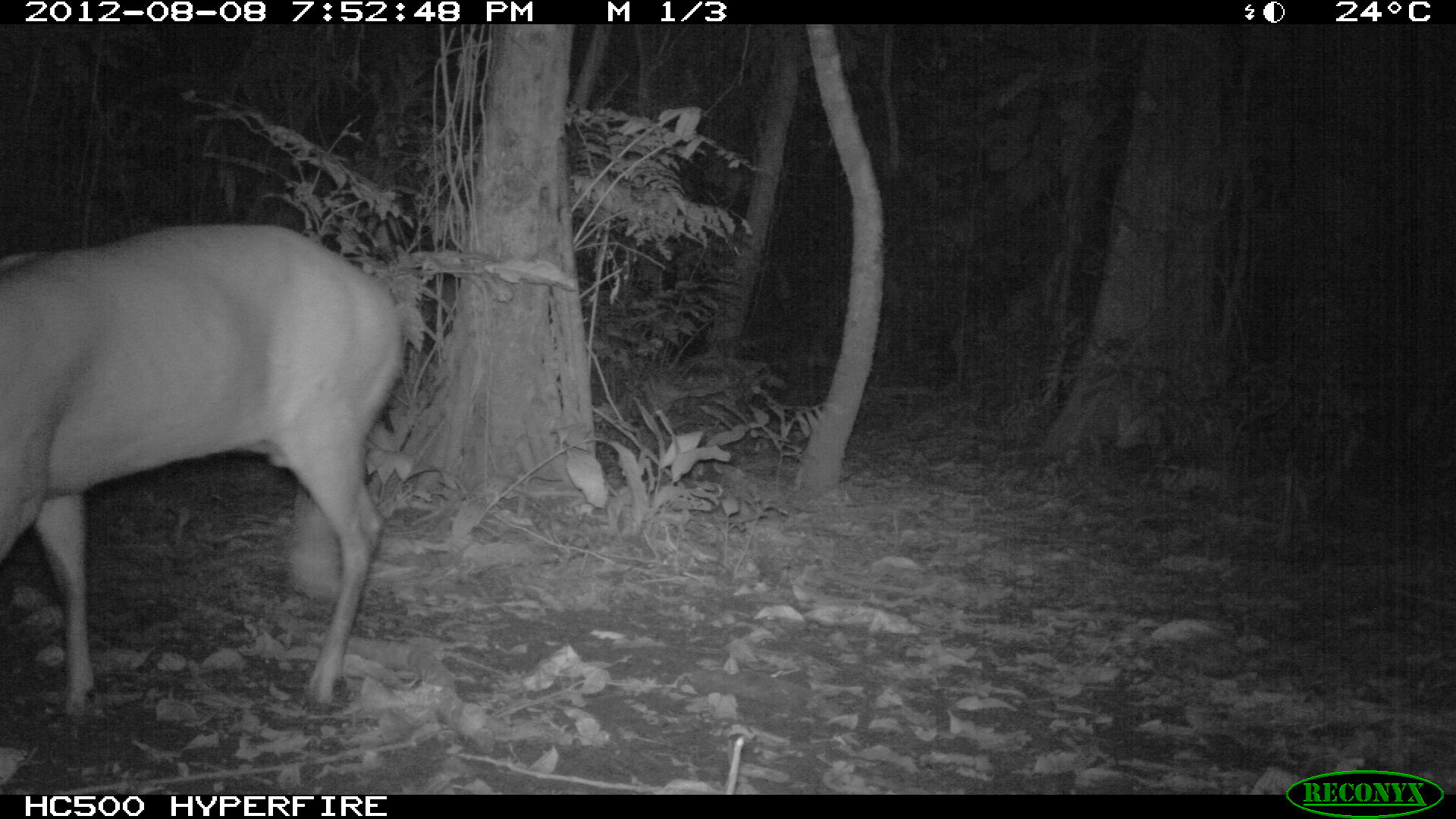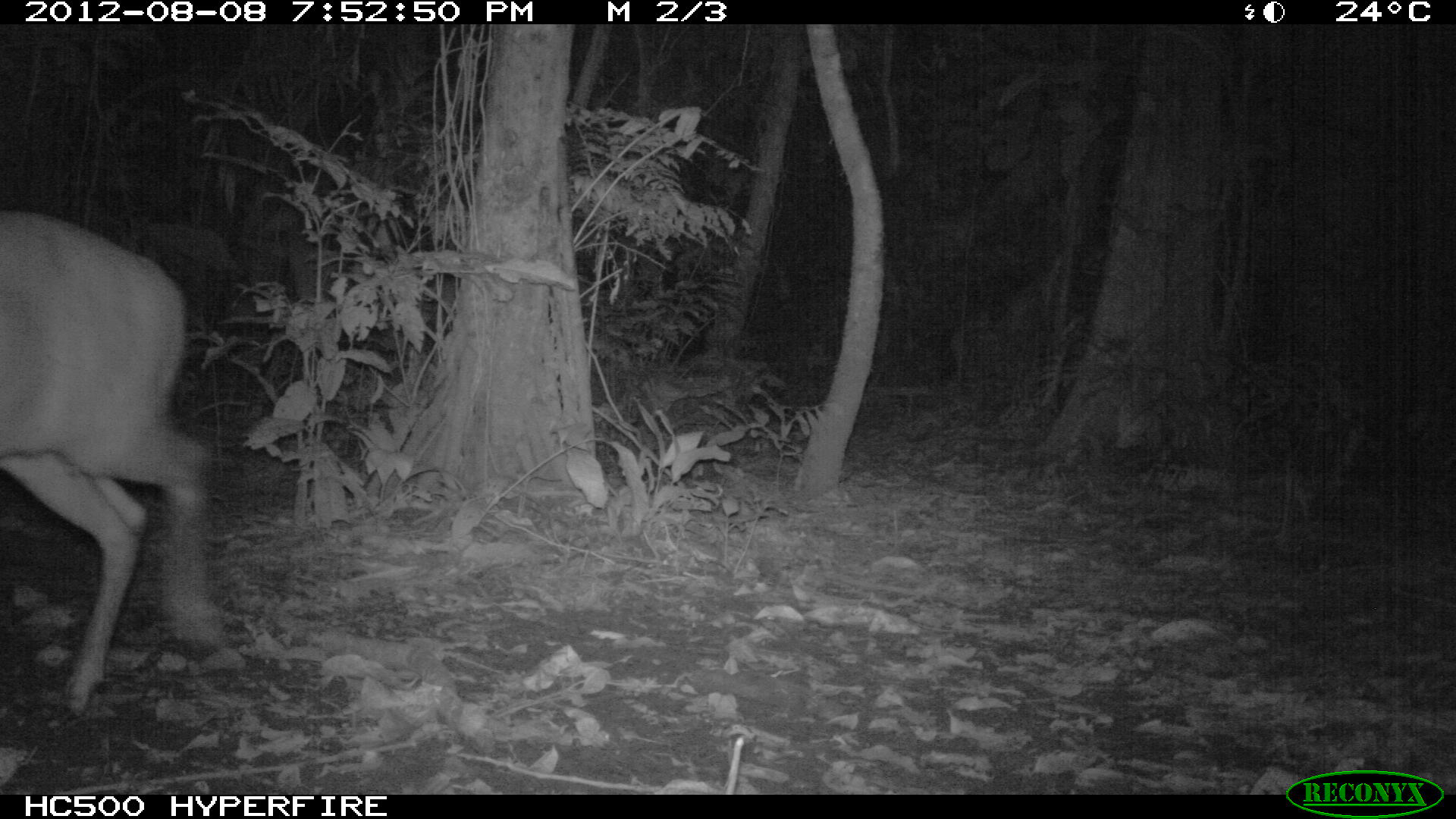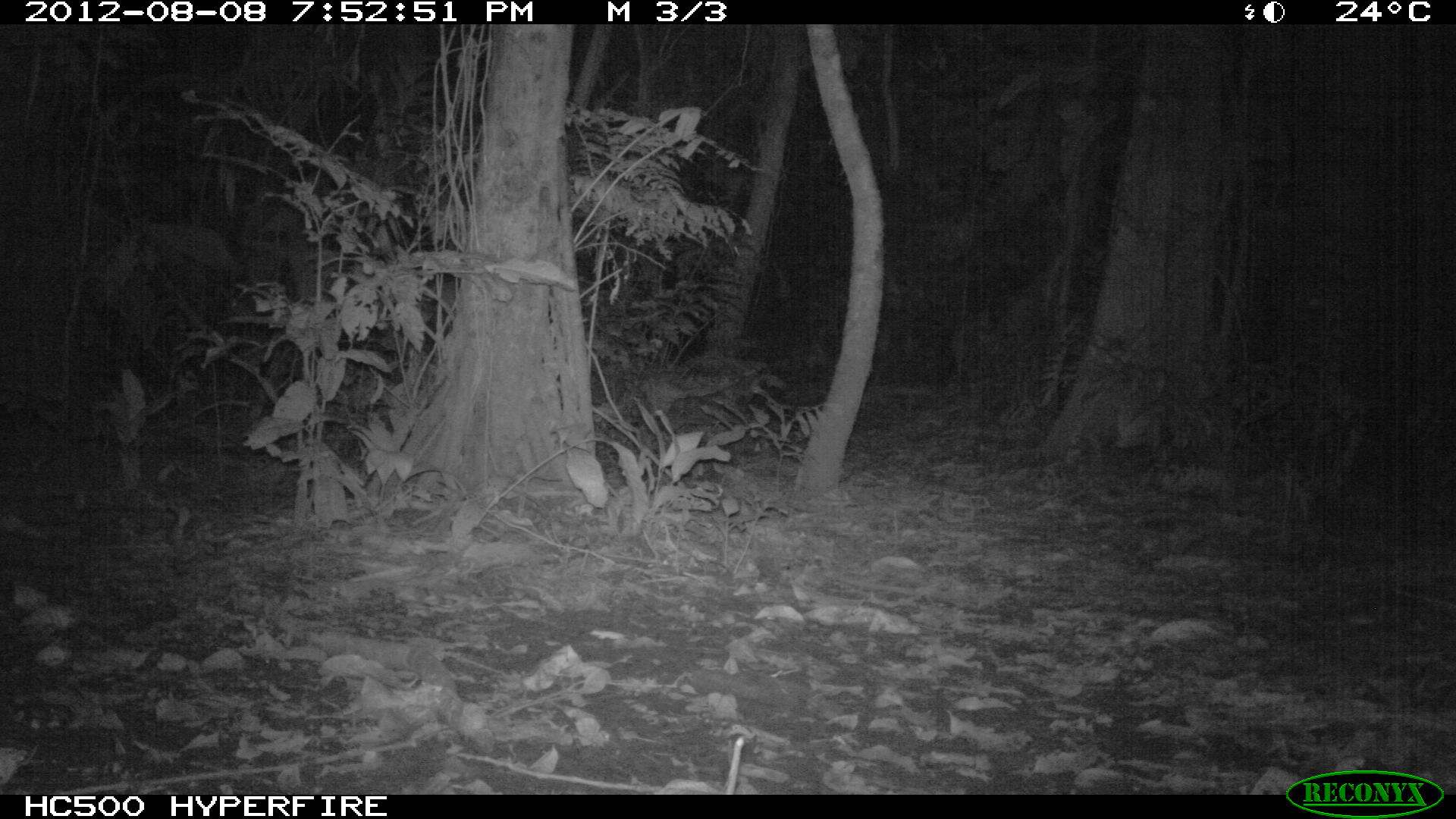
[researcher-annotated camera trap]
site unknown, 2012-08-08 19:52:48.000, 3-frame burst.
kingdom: Animalia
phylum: Chordata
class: Mammalia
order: Artiodactyla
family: Cervidae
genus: Mazama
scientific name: Mazama americana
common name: red brocket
Mazama americana (red brocket).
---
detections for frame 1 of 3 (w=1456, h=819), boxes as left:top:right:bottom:
mazama americana: 0:221:401:709